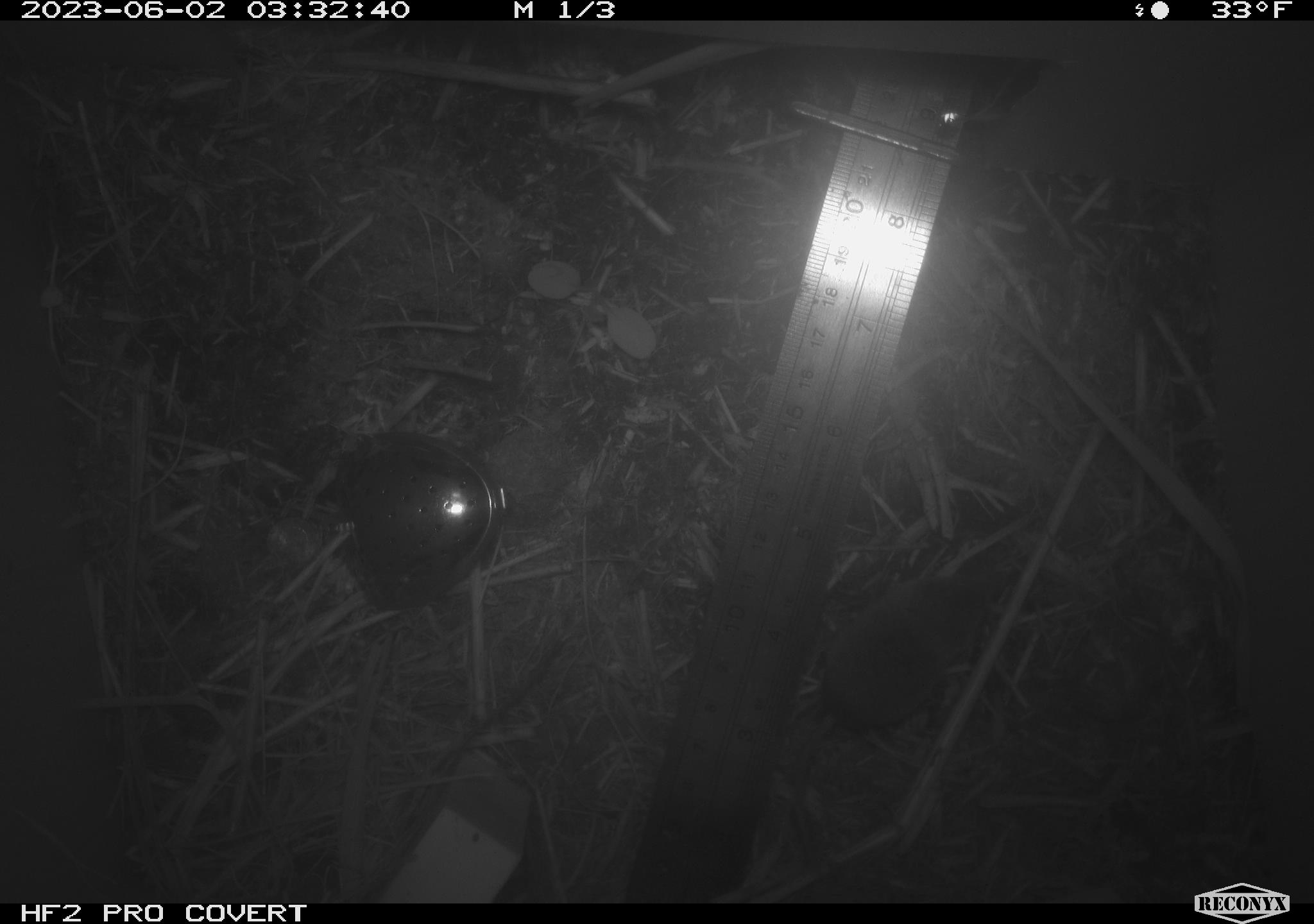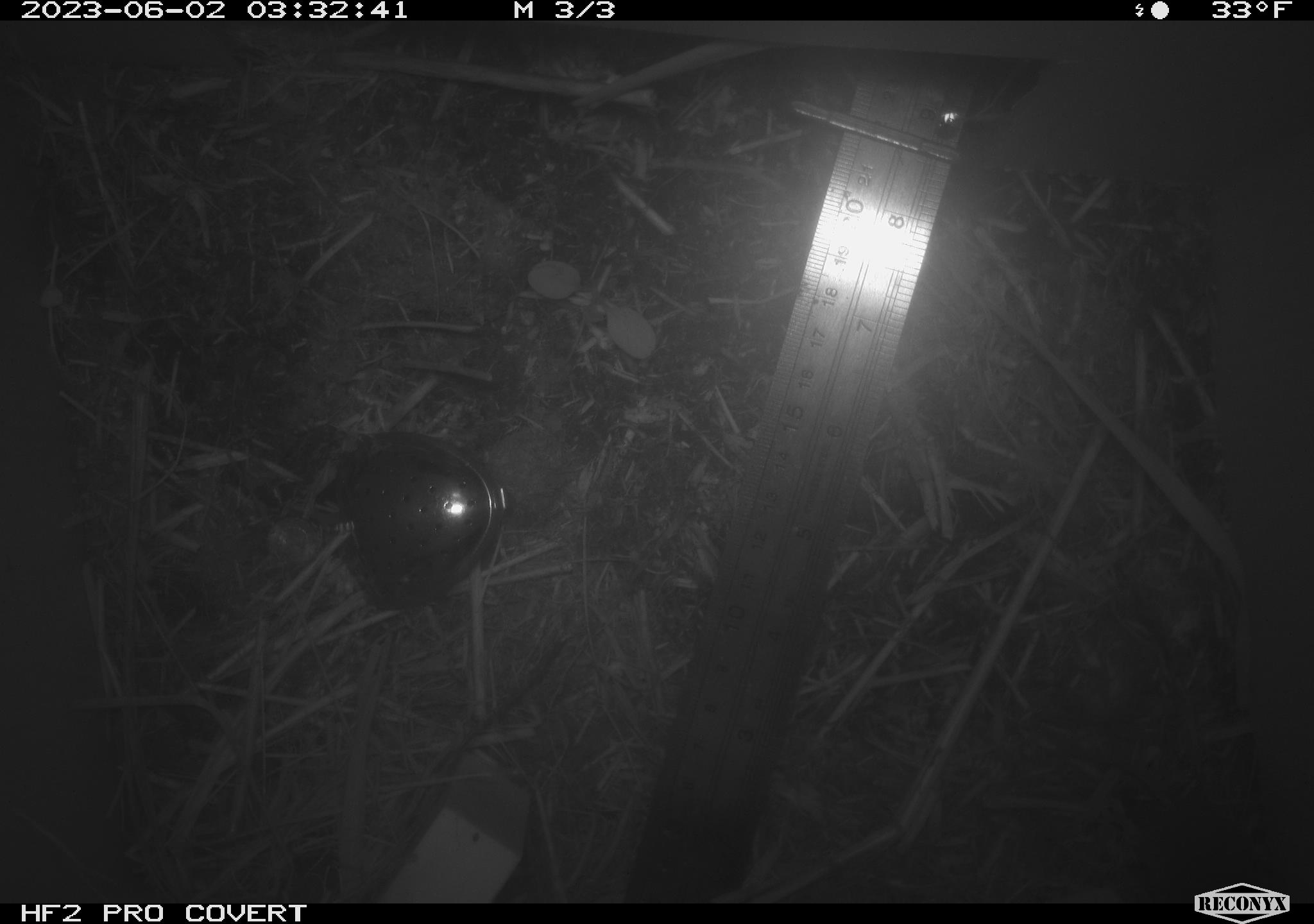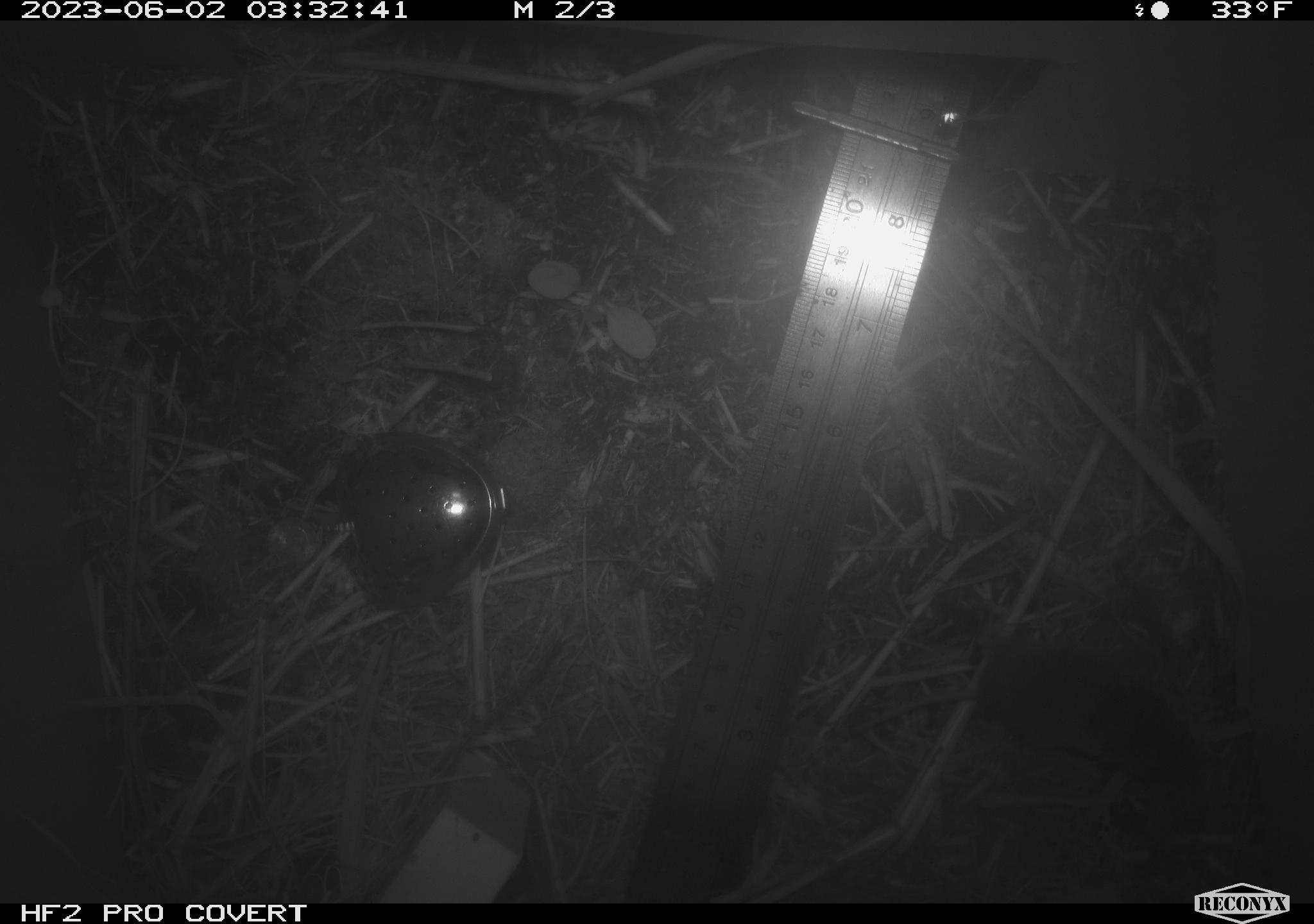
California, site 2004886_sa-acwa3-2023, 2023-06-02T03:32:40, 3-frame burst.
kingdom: Animalia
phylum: Chordata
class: Mammalia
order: Eulipotyphla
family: Soricidae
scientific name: Soricidae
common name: shrews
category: soricidae family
Soricidae family (shrews) (Soricidae).